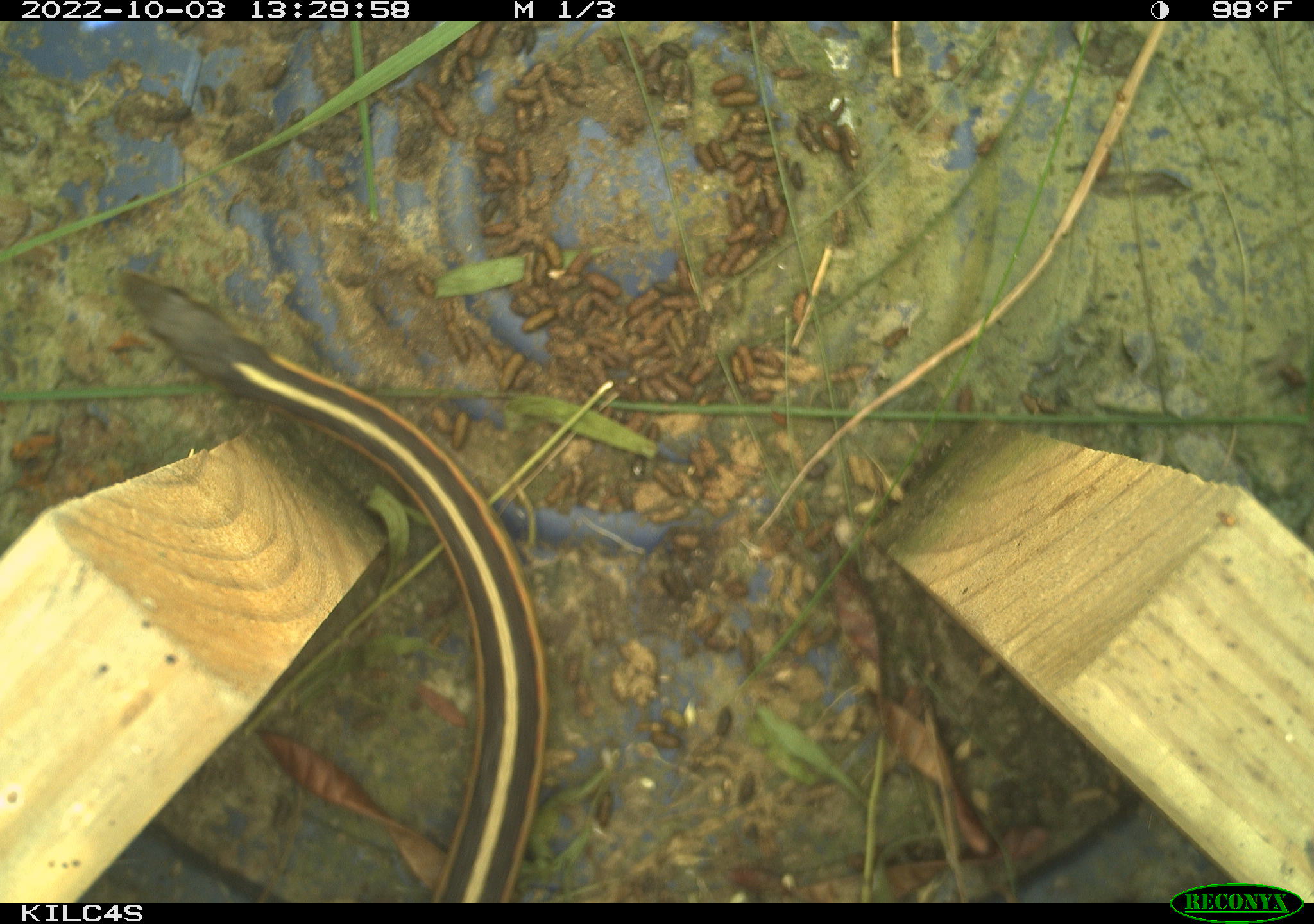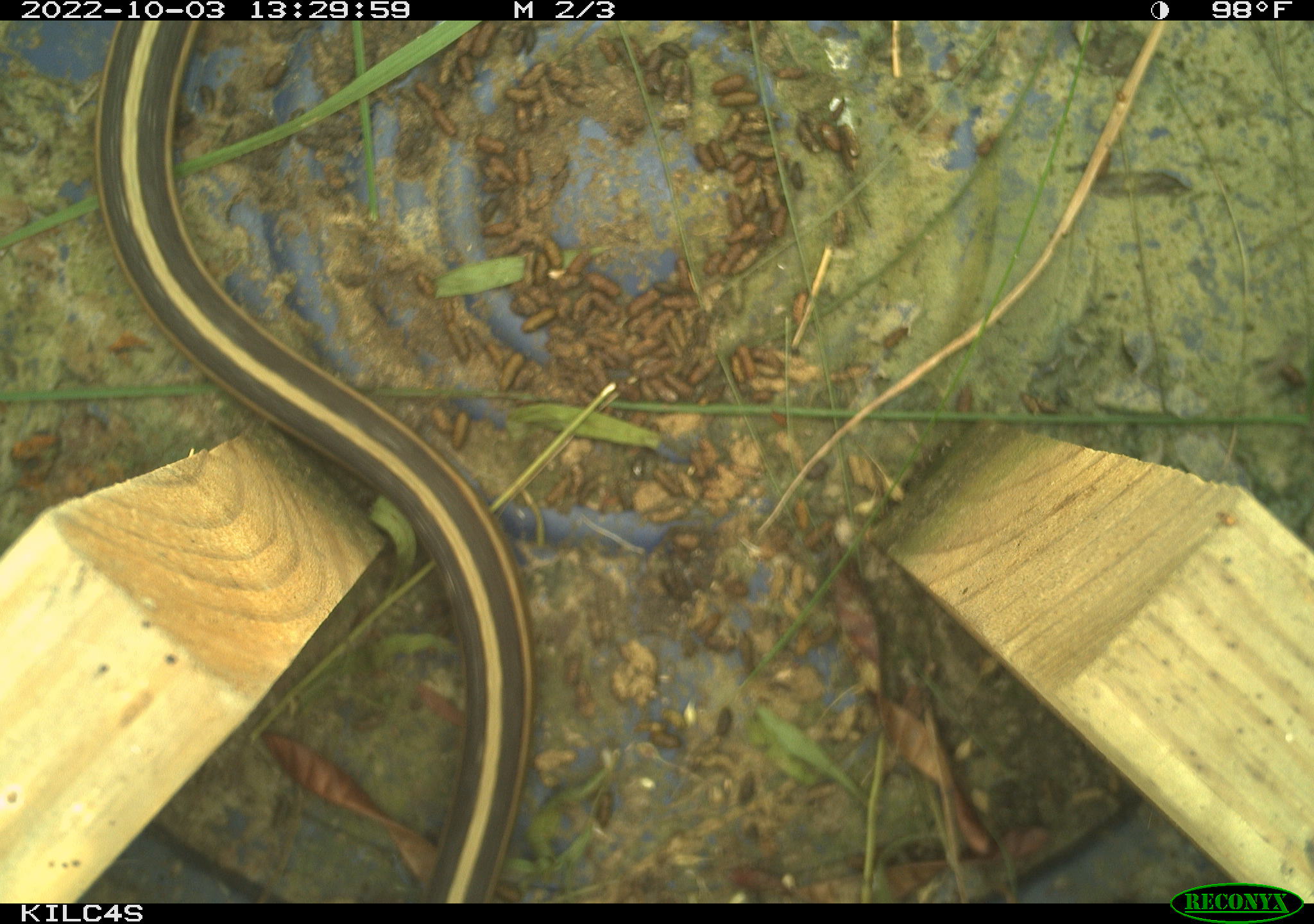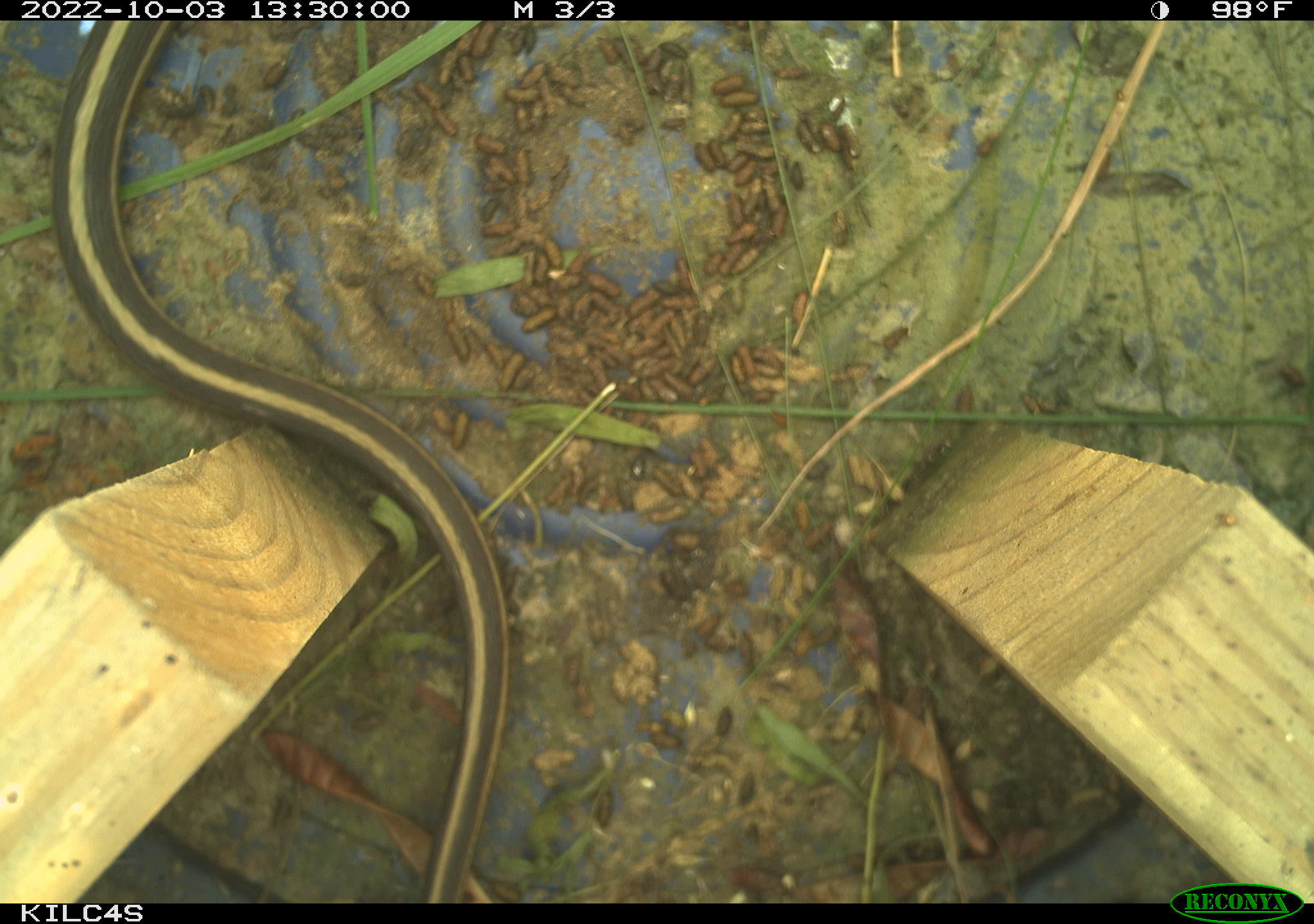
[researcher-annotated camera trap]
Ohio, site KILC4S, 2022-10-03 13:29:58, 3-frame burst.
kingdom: Animalia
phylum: Chordata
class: Reptilia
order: Squamata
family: Colubridae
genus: Thamnophis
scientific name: Thamnophis sirtalis sirtalis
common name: eastern gartersnake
Eastern gartersnake (Thamnophis sirtalis sirtalis).